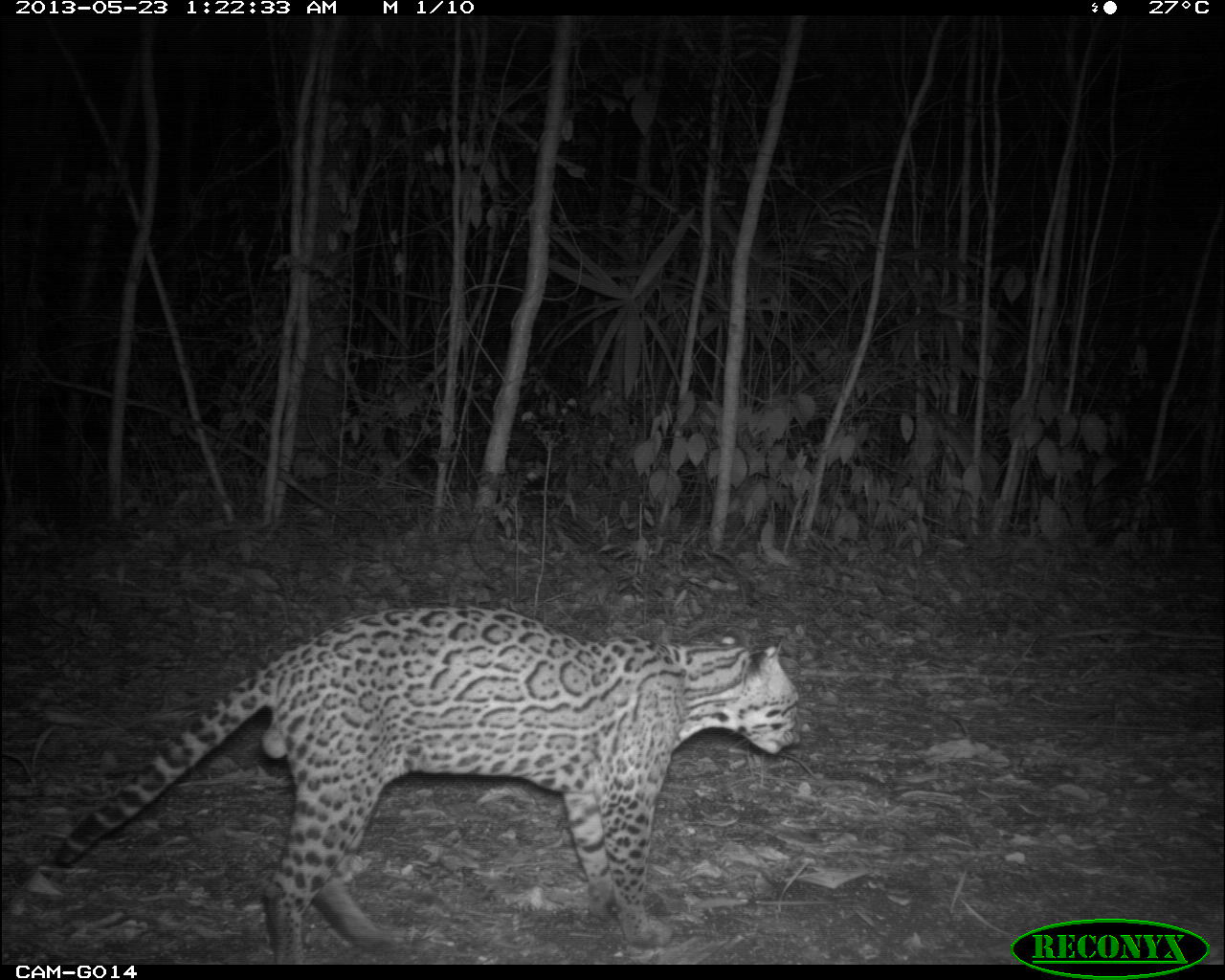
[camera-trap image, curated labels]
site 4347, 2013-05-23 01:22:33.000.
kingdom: Animalia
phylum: Chordata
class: Mammalia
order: Carnivora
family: Felidae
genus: Leopardus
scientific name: Leopardus pardalis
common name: ocelot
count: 1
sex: male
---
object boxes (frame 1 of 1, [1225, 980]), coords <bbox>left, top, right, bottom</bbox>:
leopardus pardalis: <bbox>47, 605, 802, 964</bbox>